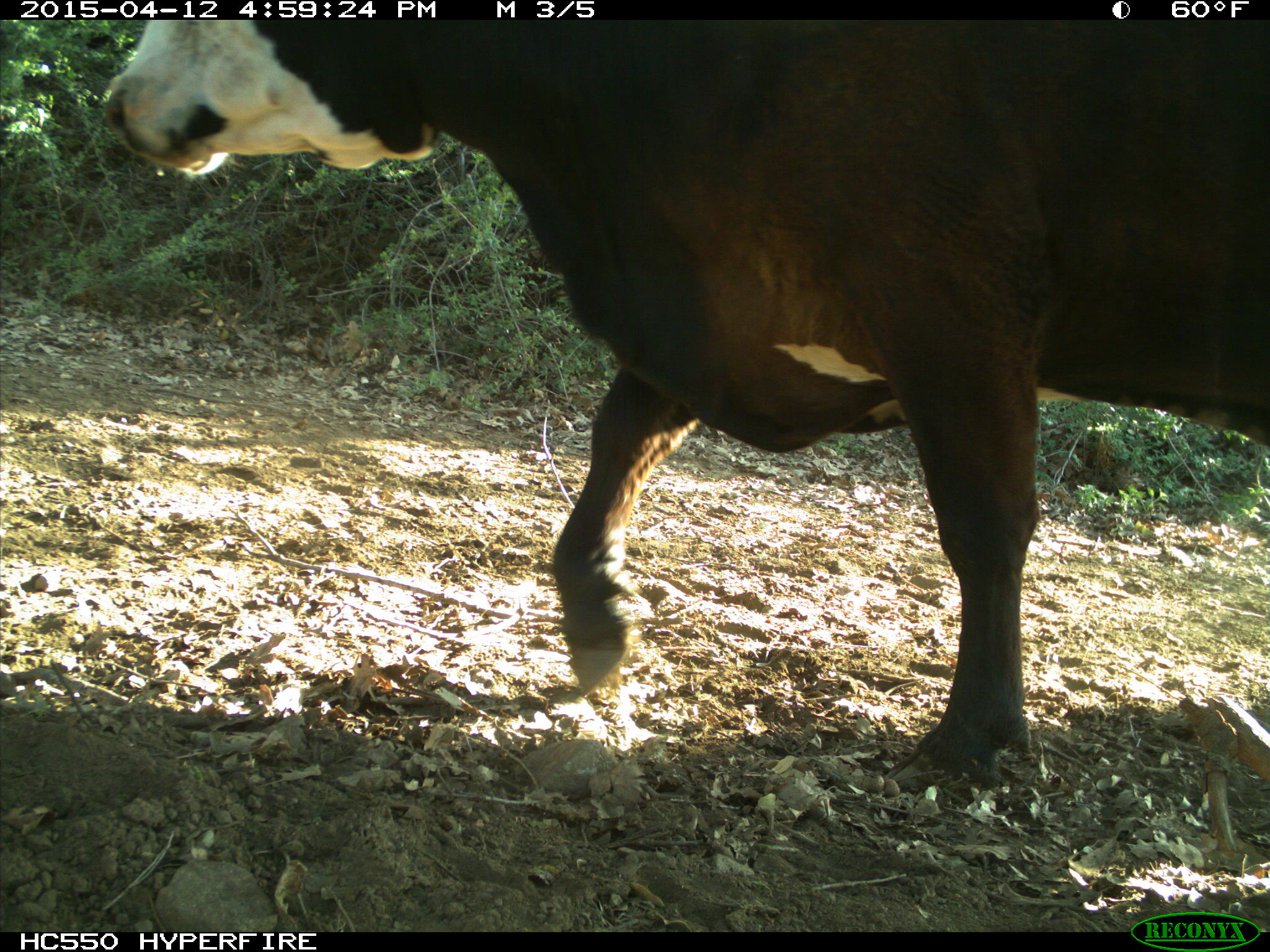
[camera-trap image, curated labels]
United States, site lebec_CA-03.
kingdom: Animalia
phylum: Chordata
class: Mammalia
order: Artiodactyla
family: Bovidae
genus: Bos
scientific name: Bos taurus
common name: domestic cow